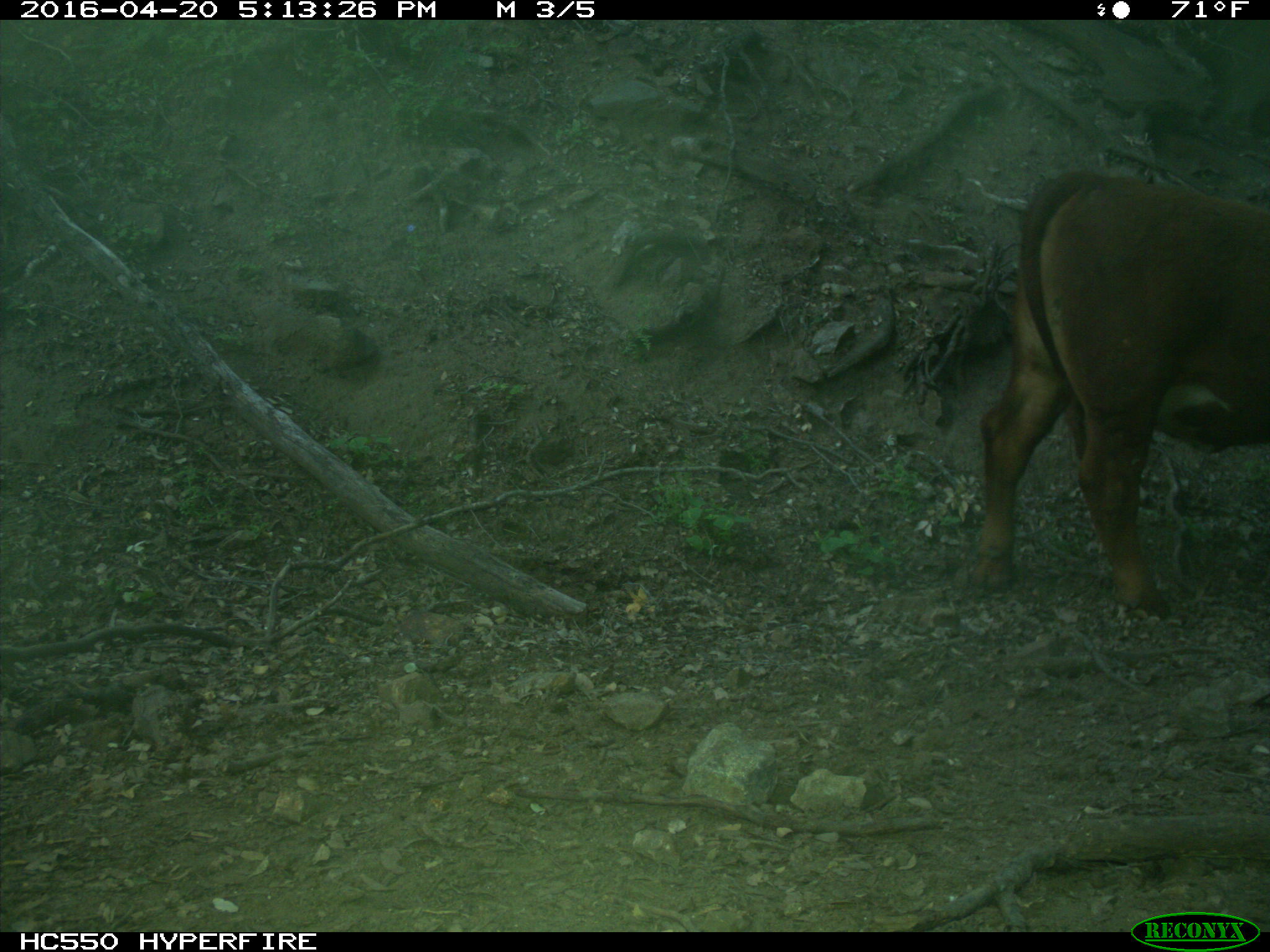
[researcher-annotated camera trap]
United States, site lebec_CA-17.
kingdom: Animalia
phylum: Chordata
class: Mammalia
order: Artiodactyla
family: Bovidae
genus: Bos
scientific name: Bos taurus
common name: domestic cow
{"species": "Bos taurus (domestic cow)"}